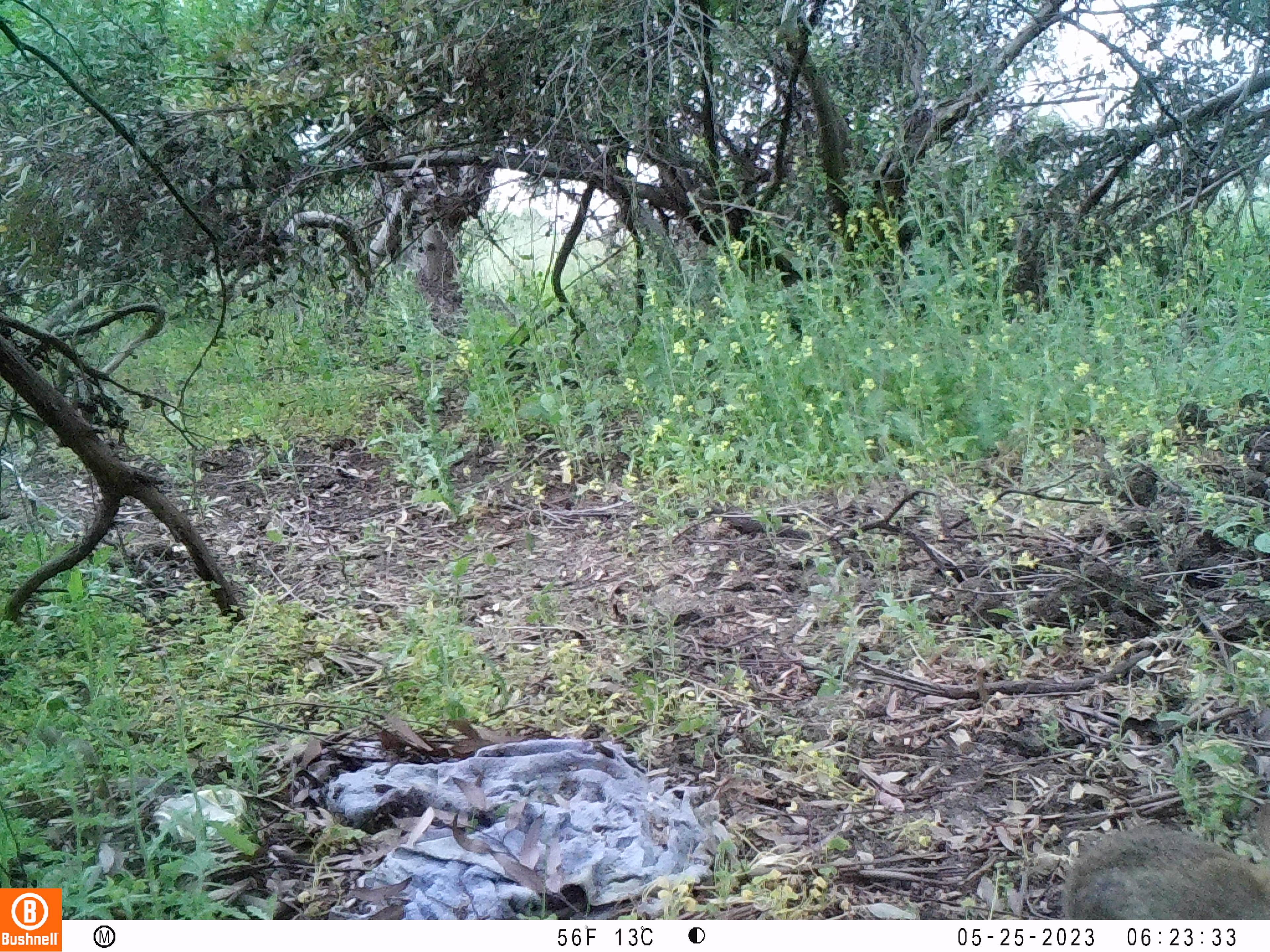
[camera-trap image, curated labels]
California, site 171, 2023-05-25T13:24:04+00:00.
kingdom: Animalia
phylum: Chordata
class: Mammalia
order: Lagomorpha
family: Leporidae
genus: Sylvilagus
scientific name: Sylvilagus bachmani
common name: brush rabbit